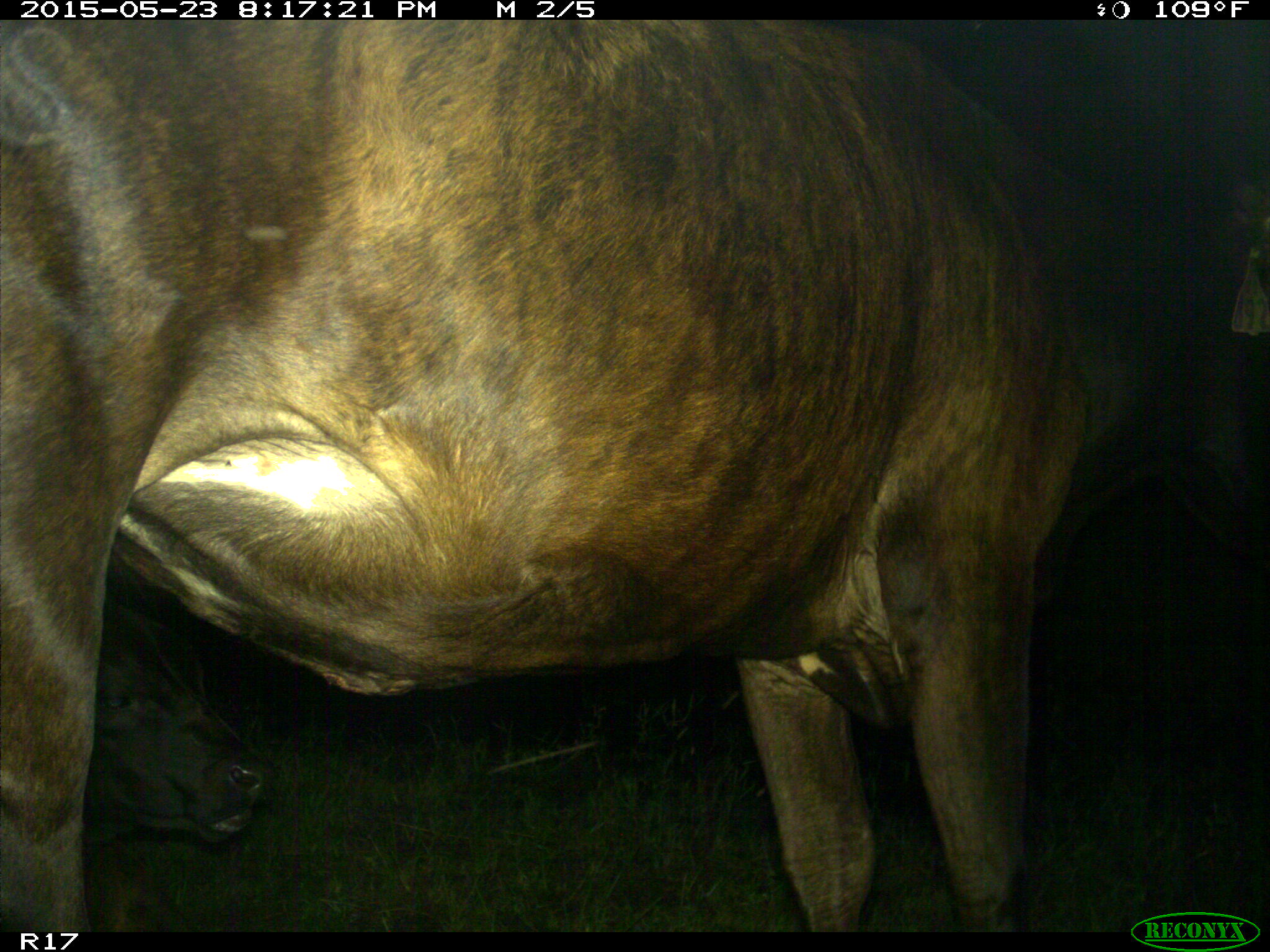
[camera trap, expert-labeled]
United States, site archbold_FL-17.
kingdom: Animalia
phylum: Chordata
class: Mammalia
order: Artiodactyla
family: Bovidae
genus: Bos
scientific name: Bos taurus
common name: domestic cow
Bos taurus (domestic cow).